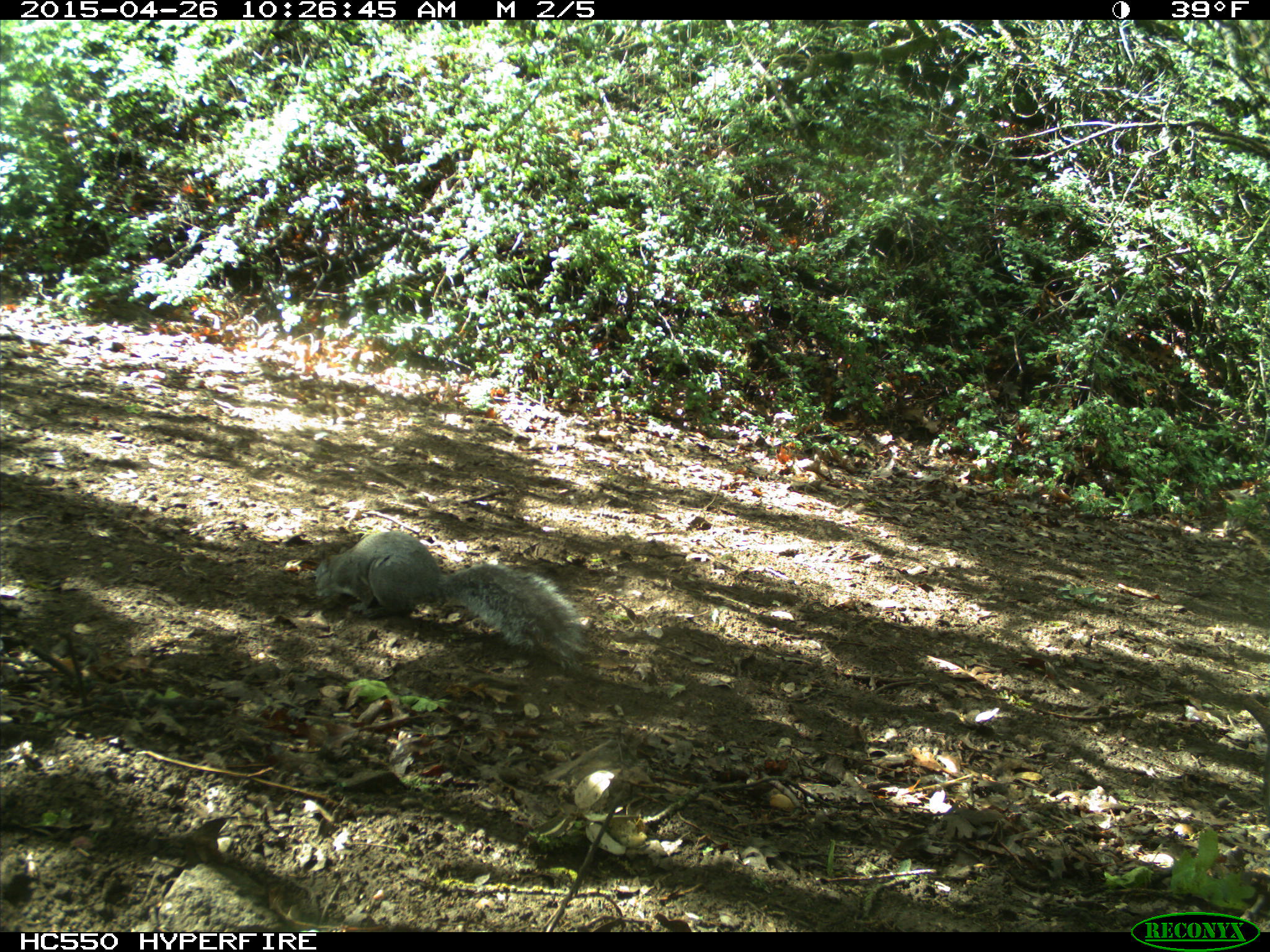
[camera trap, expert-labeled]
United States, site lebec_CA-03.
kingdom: Animalia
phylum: Chordata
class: Mammalia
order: Rodentia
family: Sciuridae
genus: Sciurus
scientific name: Sciurus carolinensis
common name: eastern gray squirrel